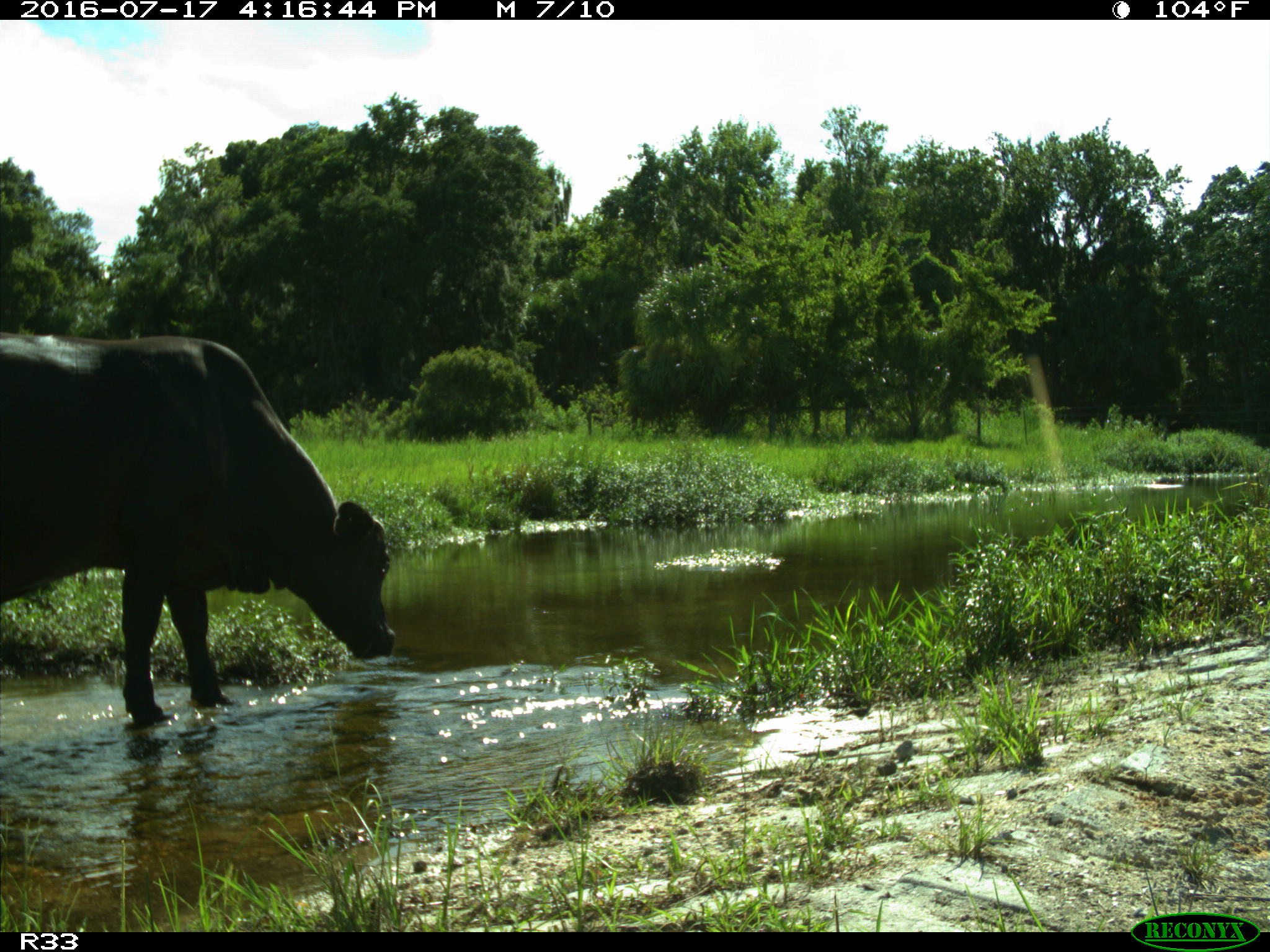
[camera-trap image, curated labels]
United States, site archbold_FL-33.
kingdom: Animalia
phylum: Chordata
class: Mammalia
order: Artiodactyla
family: Bovidae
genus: Bos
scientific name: Bos taurus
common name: domestic cow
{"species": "Bos taurus (domestic cow)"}